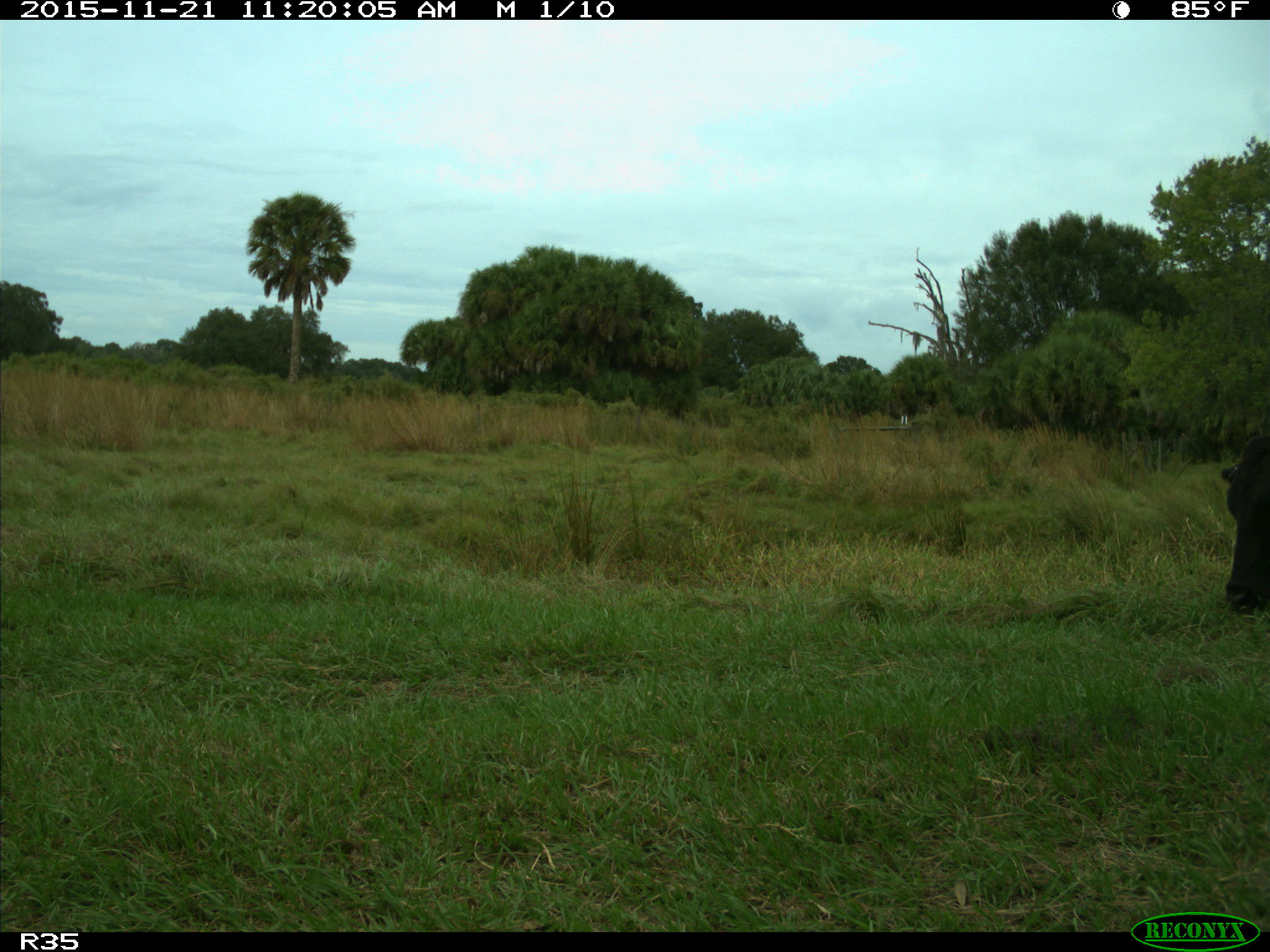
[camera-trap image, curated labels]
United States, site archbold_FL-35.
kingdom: Animalia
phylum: Chordata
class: Mammalia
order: Artiodactyla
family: Bovidae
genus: Bos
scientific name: Bos taurus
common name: domestic cow